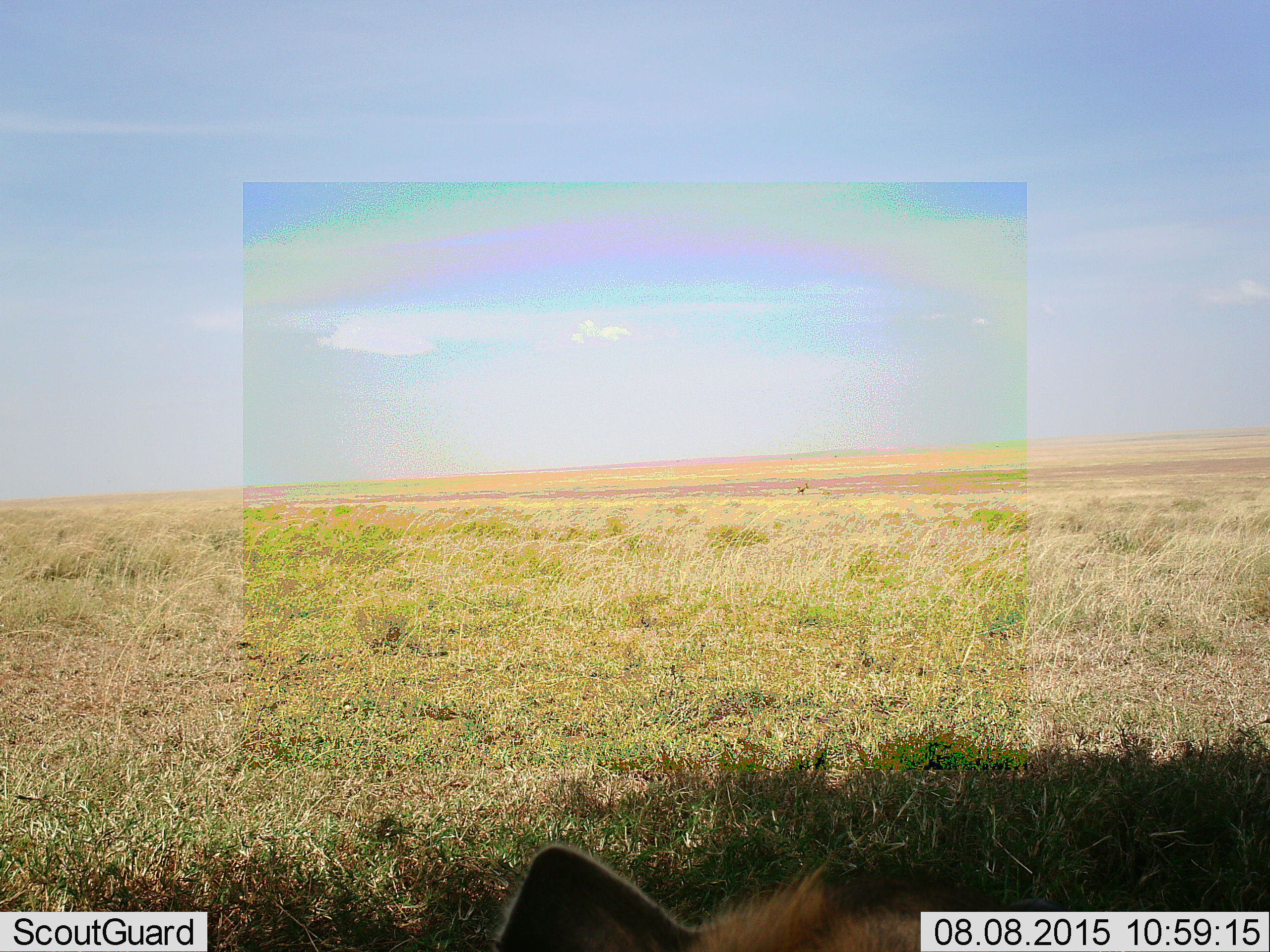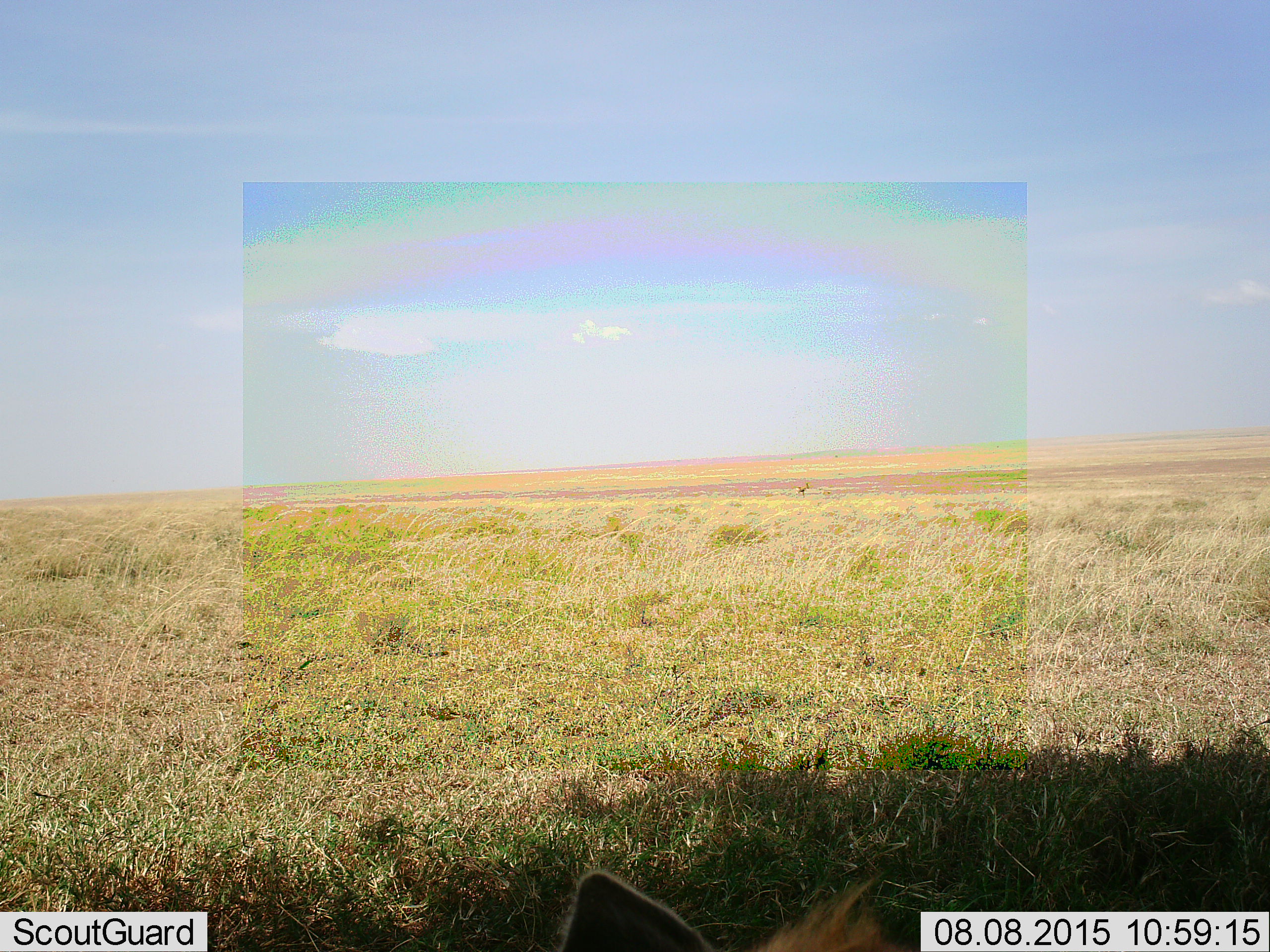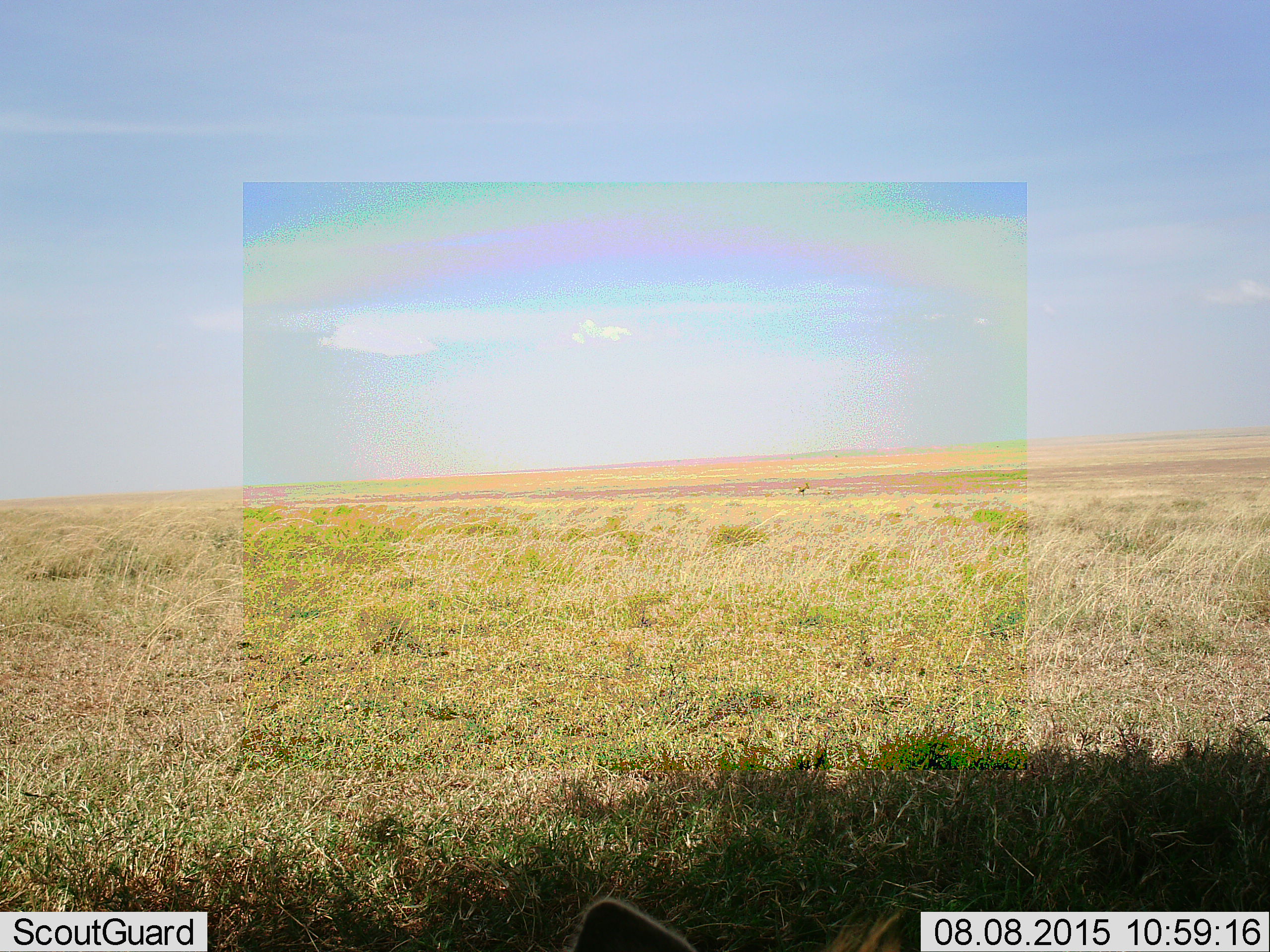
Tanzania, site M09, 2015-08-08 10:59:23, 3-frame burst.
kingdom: Animalia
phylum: Chordata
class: Mammalia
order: Carnivora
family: Hyaenidae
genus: Crocuta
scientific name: Crocuta crocuta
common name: spotted hyena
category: hyenaspotted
Hyenaspotted (spotted hyena) (Crocuta crocuta), count 1. Behavior (volunteer vote fractions): standing 50%, resting 50%, moving 0%, interacting 0%. Young present (vote fraction): 0%. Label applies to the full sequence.